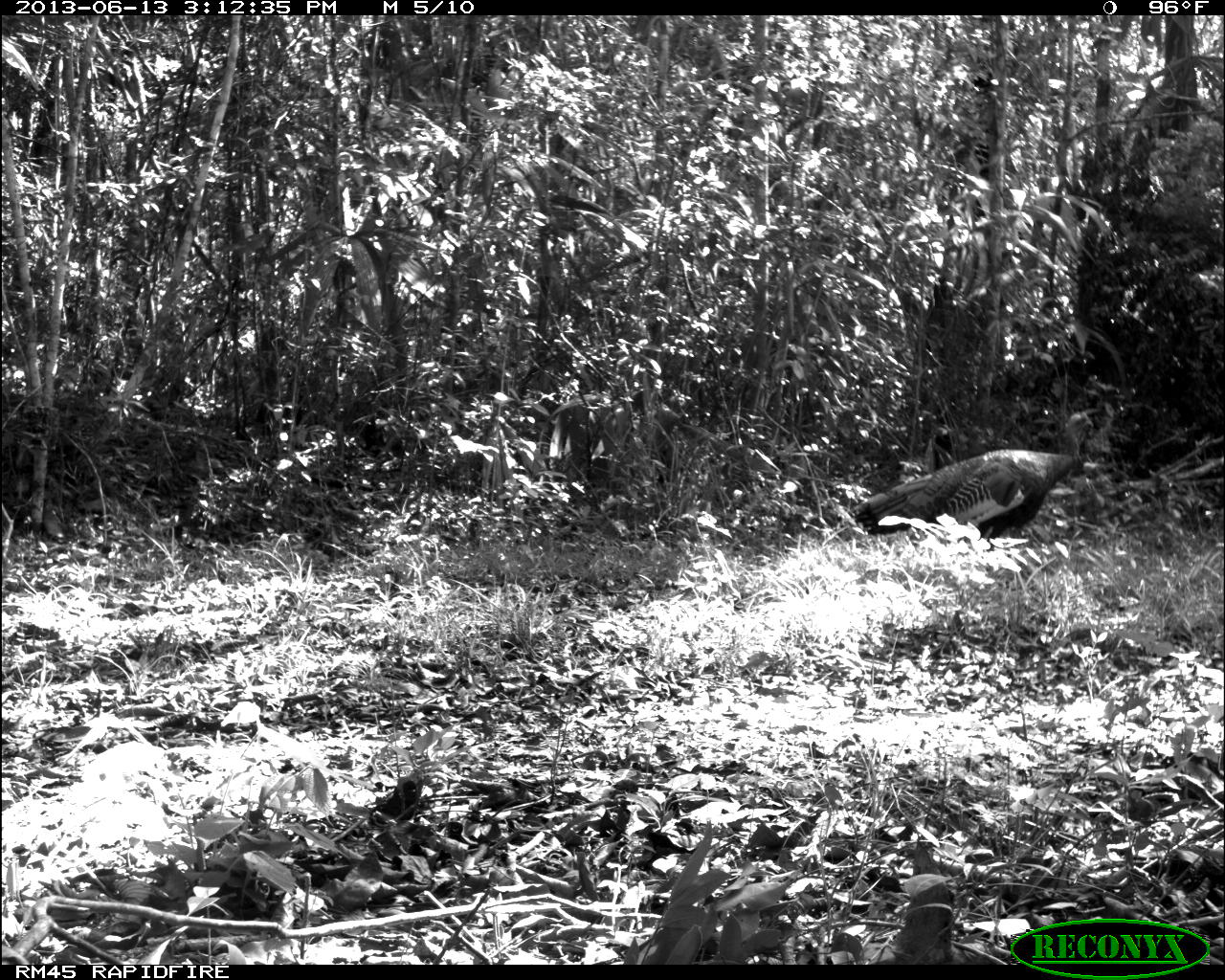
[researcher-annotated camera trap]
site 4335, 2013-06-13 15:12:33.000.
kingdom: Animalia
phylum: Chordata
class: Aves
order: Galliformes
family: Phasianidae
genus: Meleagris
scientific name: Meleagris ocellata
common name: ocellated turkey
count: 1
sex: female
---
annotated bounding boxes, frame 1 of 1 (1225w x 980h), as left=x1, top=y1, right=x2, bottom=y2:
meleagris ocellata: left=851, top=410, right=1098, bottom=546